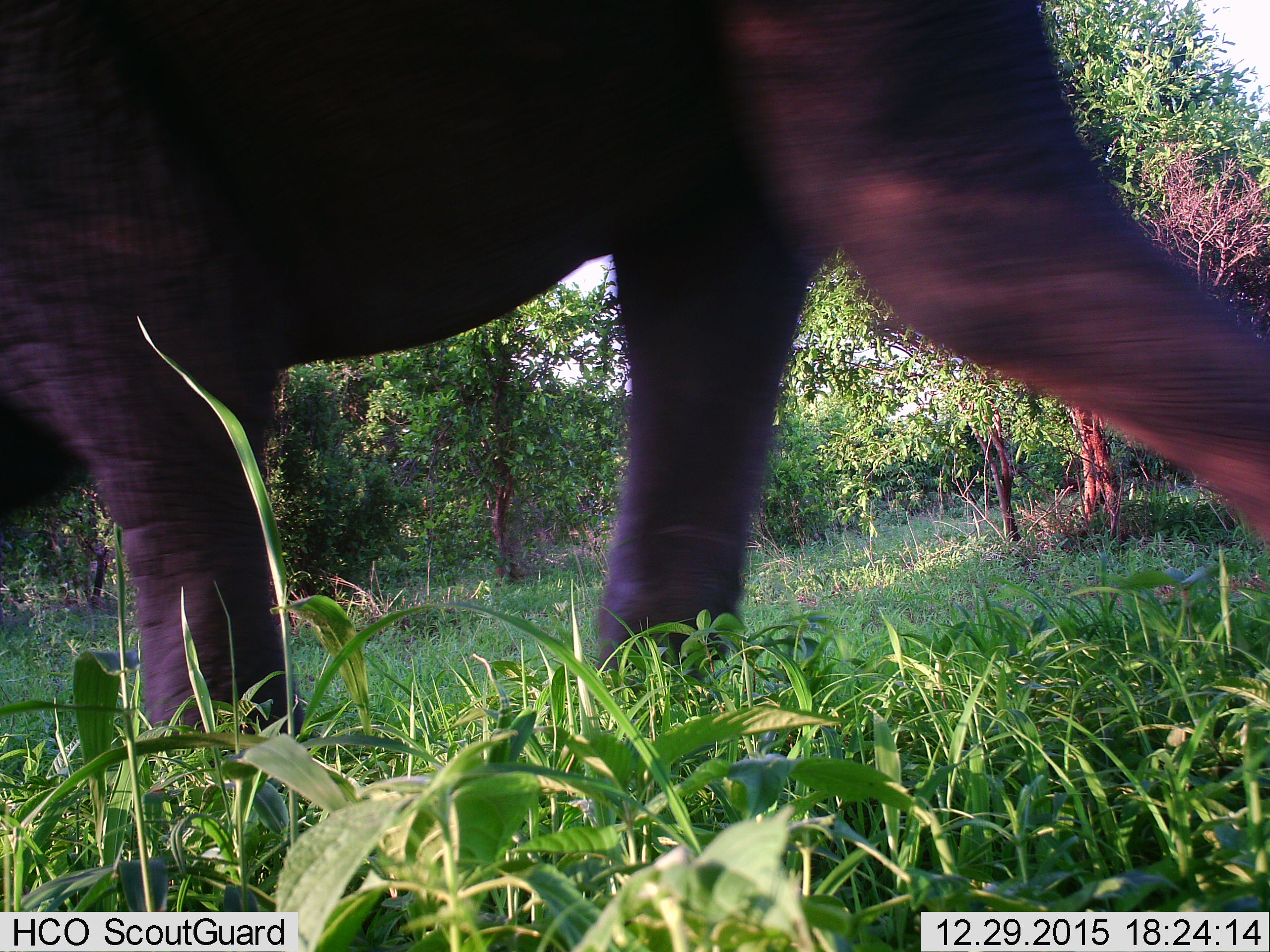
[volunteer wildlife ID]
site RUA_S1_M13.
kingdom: Animalia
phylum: Chordata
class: Mammalia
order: Proboscidea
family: Elephantidae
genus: Loxodonta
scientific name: Loxodonta africana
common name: african bush elephant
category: elephant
Elephant (african bush elephant) (Loxodonta africana), count 1. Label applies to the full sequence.